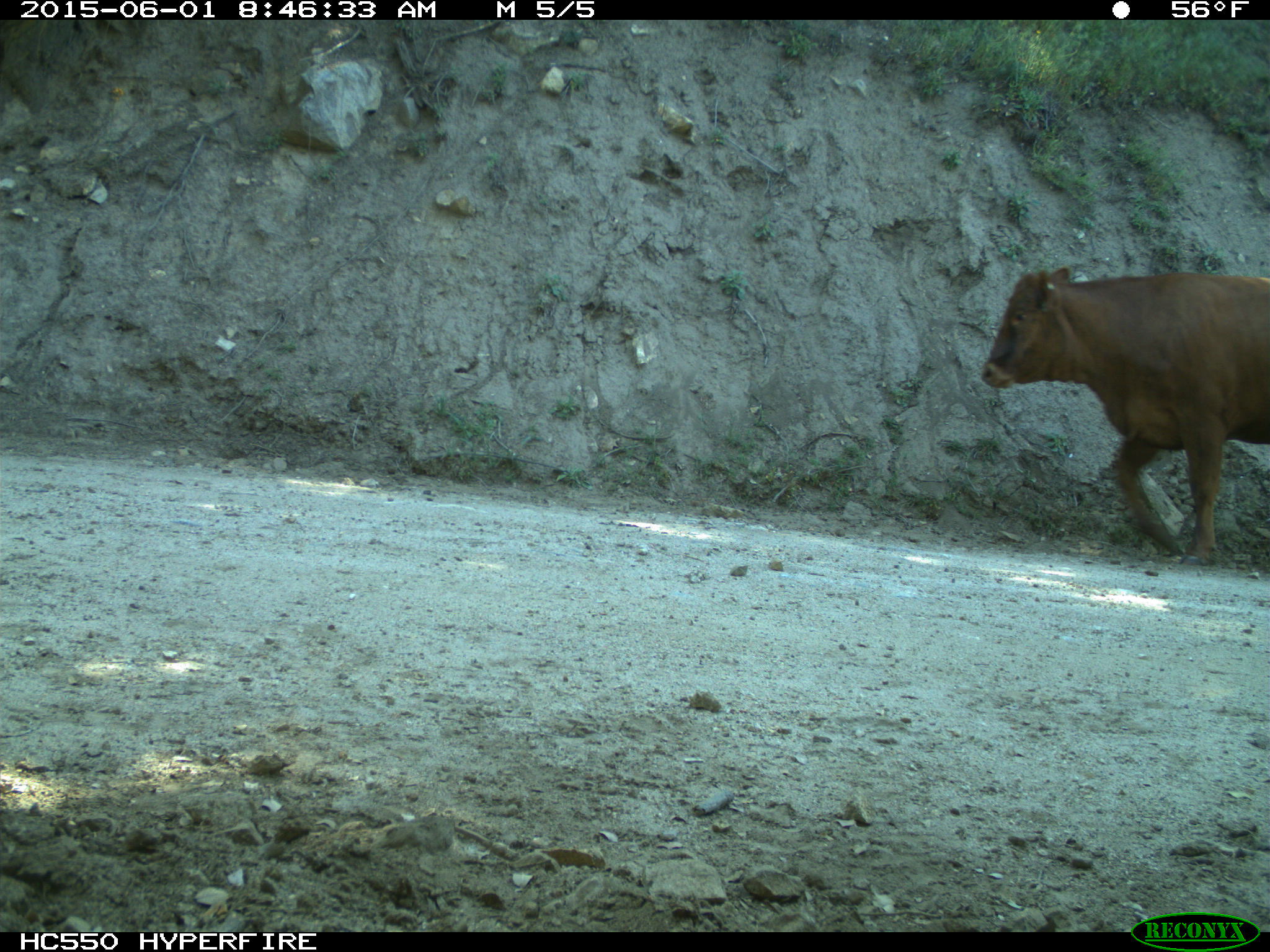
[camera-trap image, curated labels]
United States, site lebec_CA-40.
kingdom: Animalia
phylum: Chordata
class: Mammalia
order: Artiodactyla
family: Bovidae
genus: Bos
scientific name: Bos taurus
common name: domestic cow